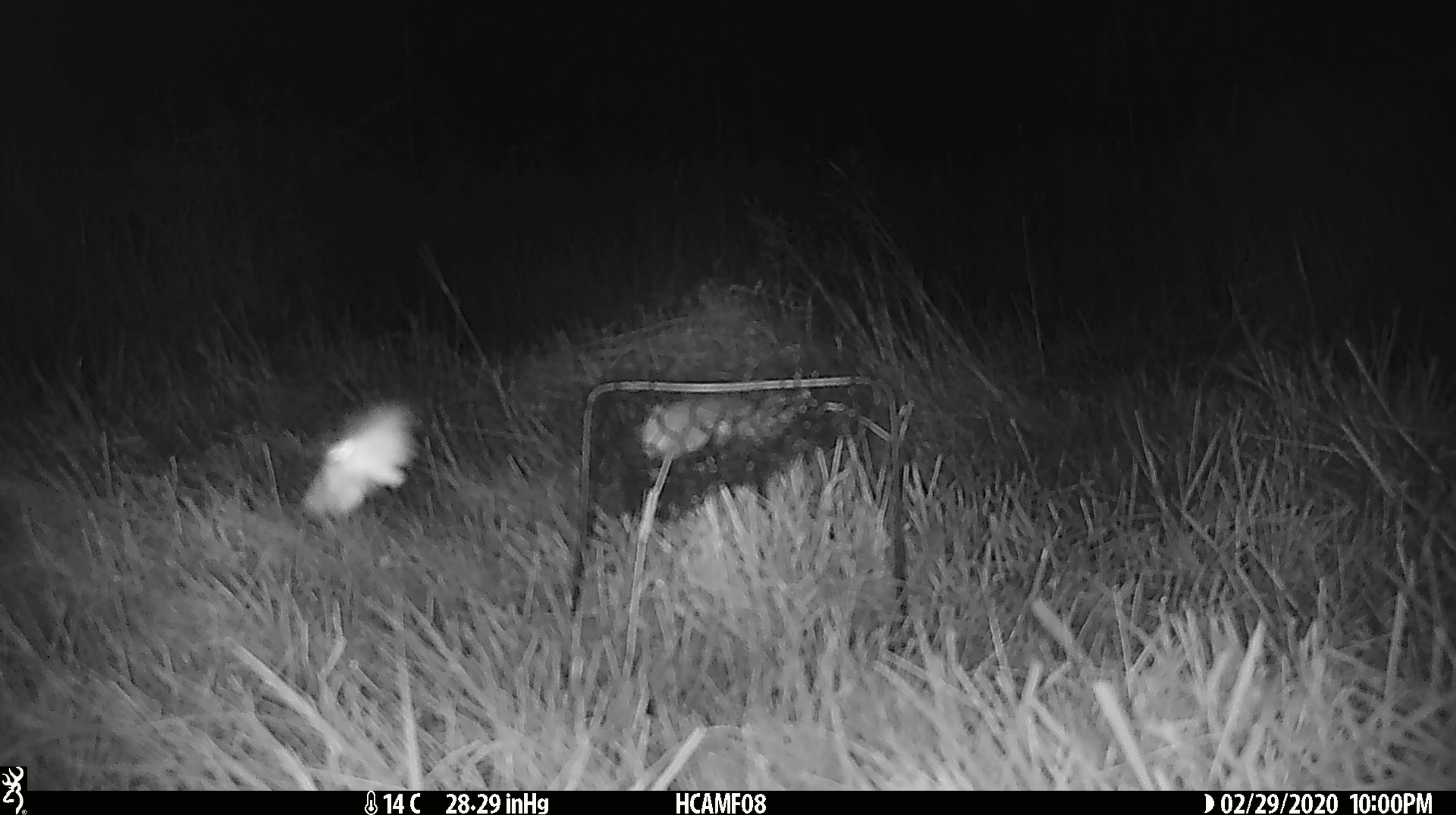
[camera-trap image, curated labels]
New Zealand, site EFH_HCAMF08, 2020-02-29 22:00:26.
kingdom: Animalia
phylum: Arthropoda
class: Insecta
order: Lepidoptera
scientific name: Lepidoptera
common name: moth